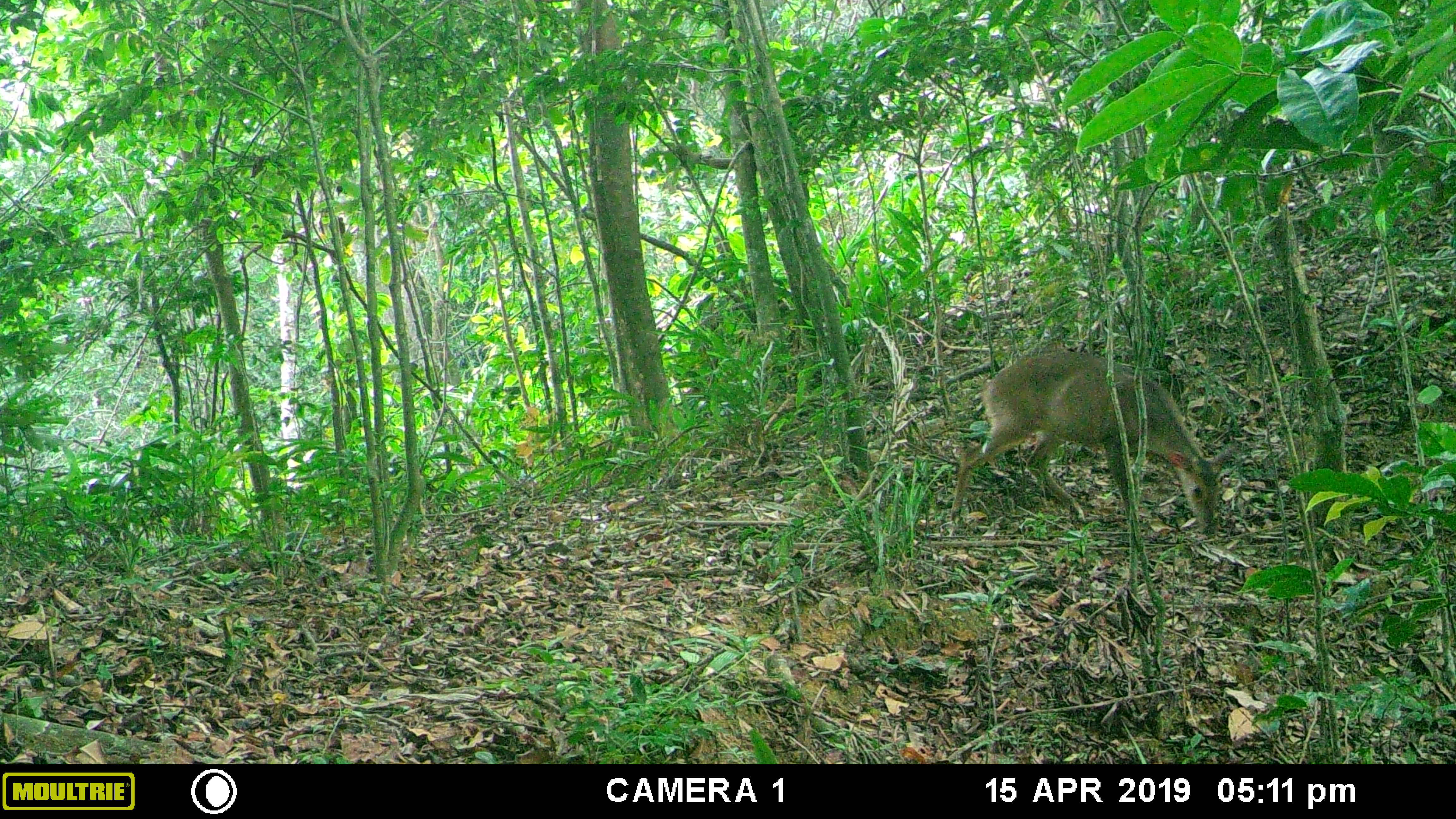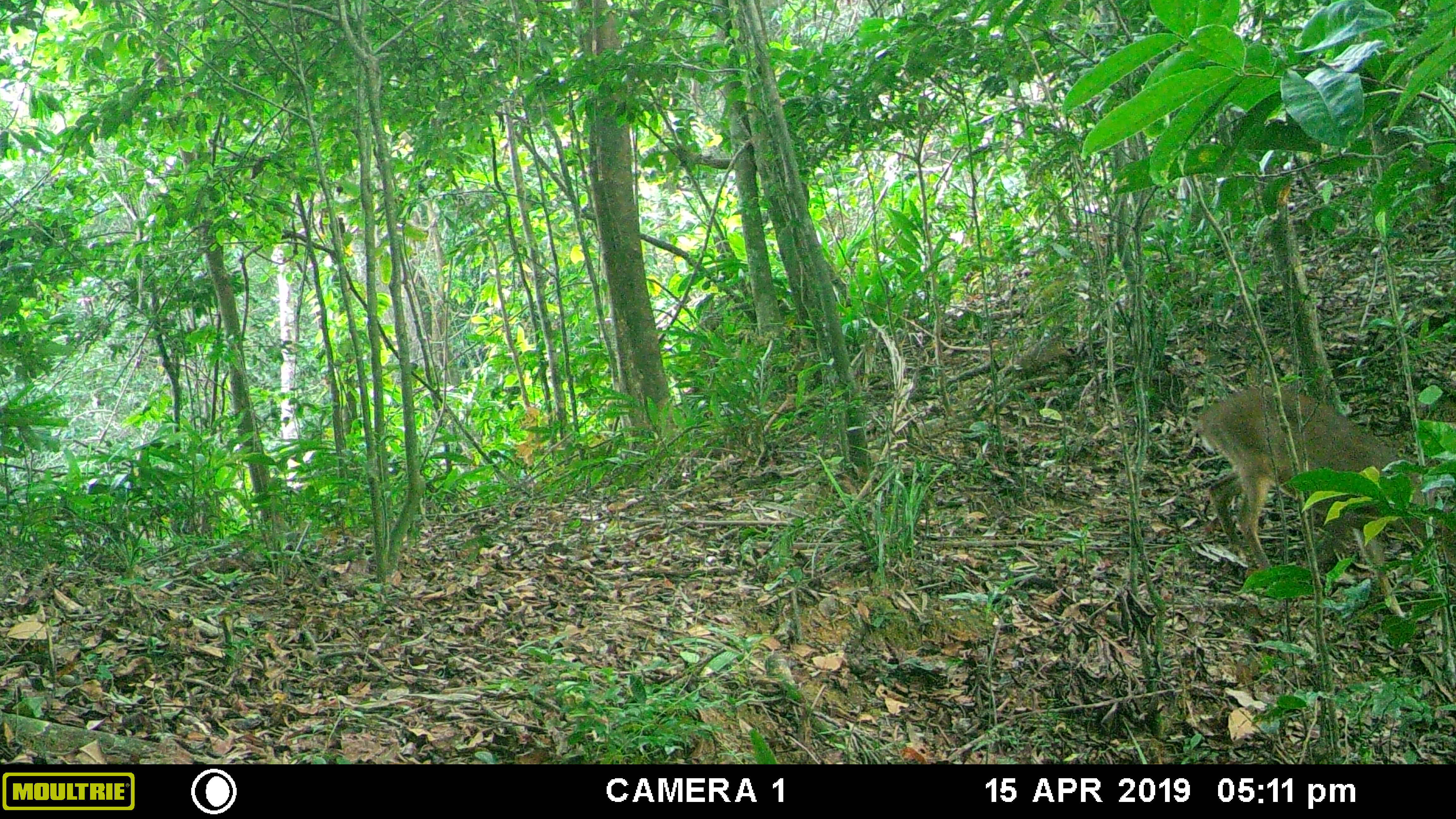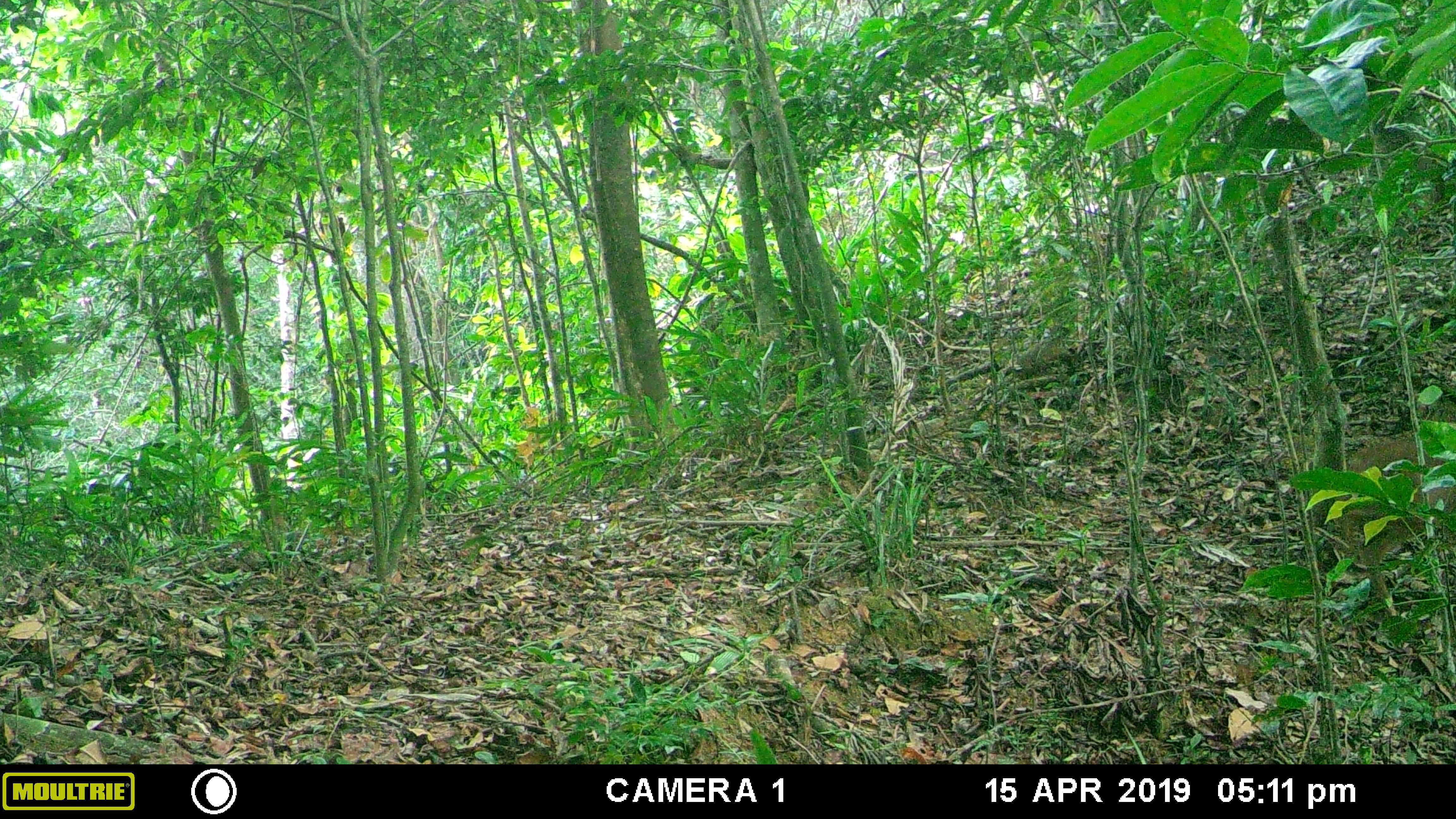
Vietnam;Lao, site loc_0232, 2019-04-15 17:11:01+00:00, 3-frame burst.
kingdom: Animalia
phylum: Chordata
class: Mammalia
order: Artiodactyla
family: Cervidae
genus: Muntiacus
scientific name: Muntiacus vuquangensis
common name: large-antlered muntjac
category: large antlered muntjac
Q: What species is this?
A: Large antlered muntjac (large-antlered muntjac) (Muntiacus vuquangensis).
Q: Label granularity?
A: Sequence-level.